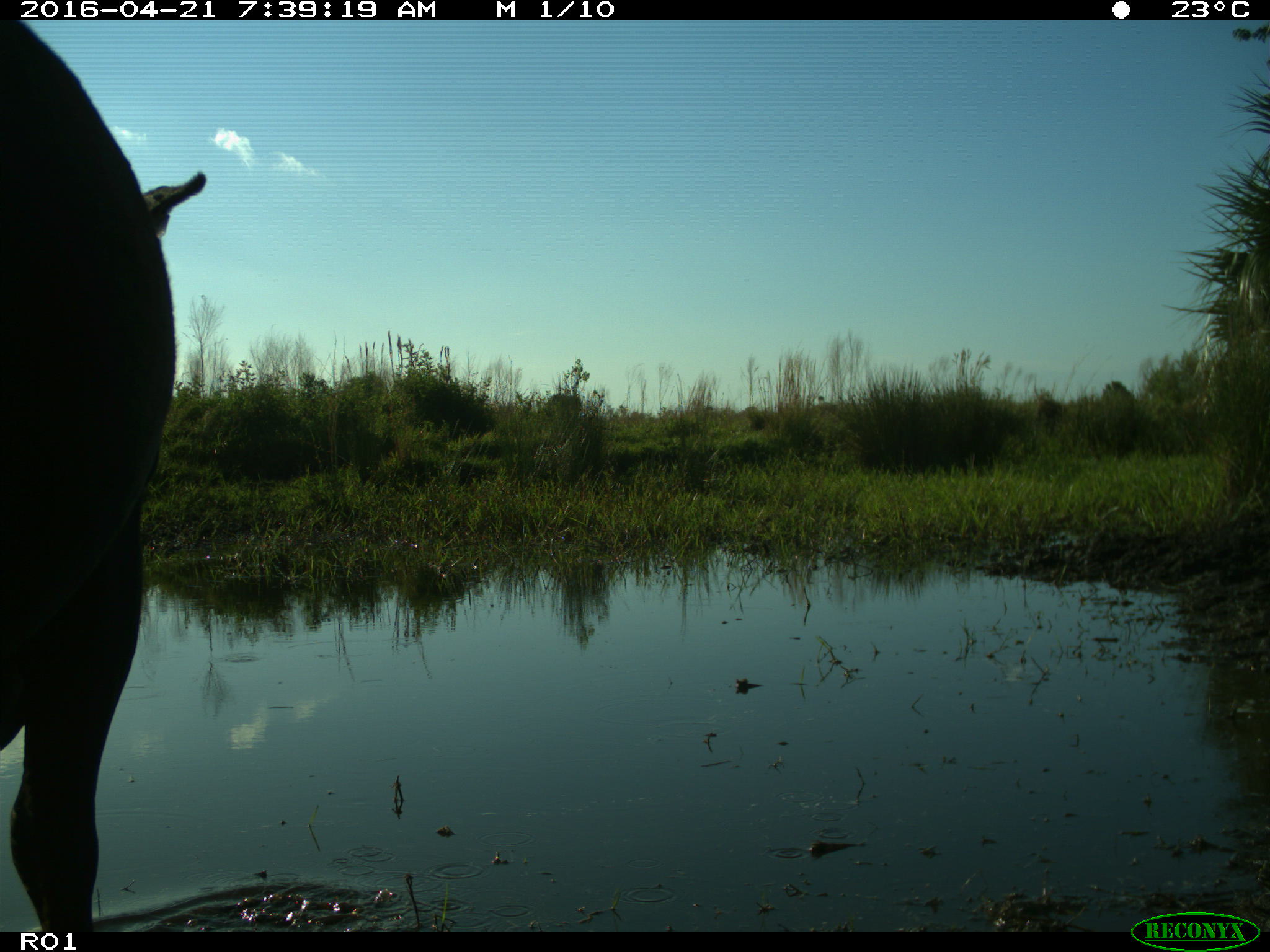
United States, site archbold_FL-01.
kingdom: Animalia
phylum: Chordata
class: Mammalia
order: Artiodactyla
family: Bovidae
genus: Bos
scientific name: Bos taurus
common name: domestic cow